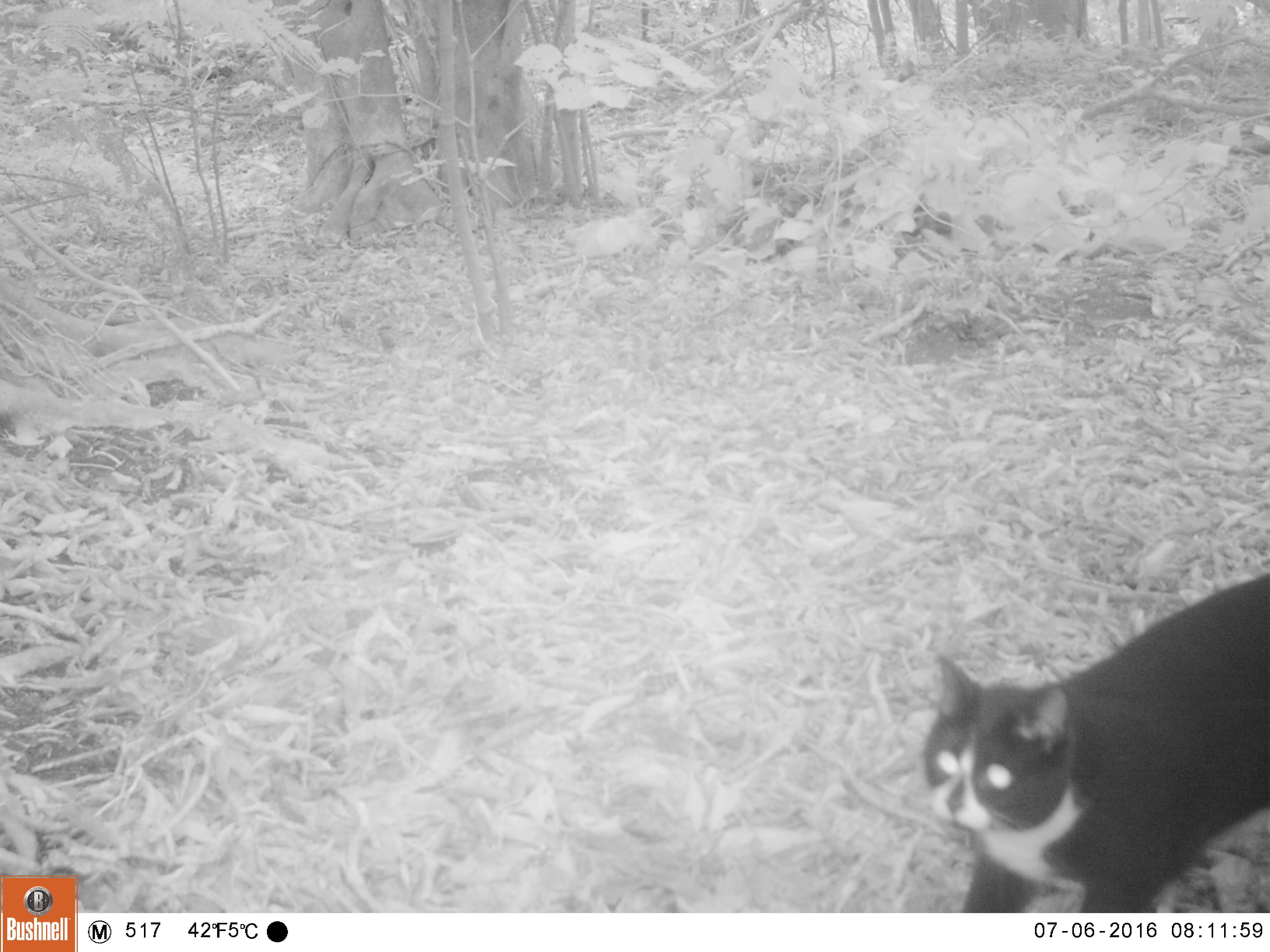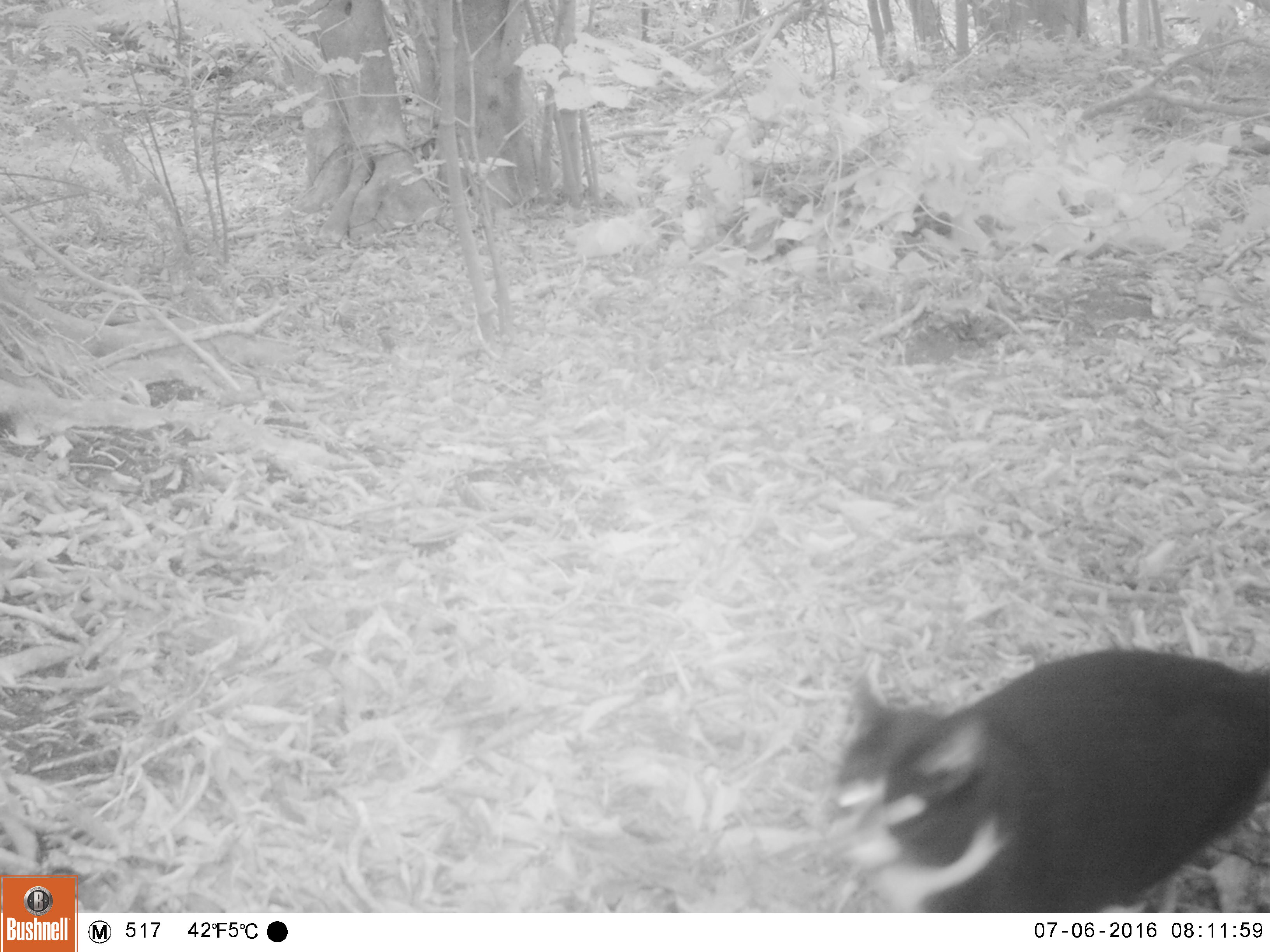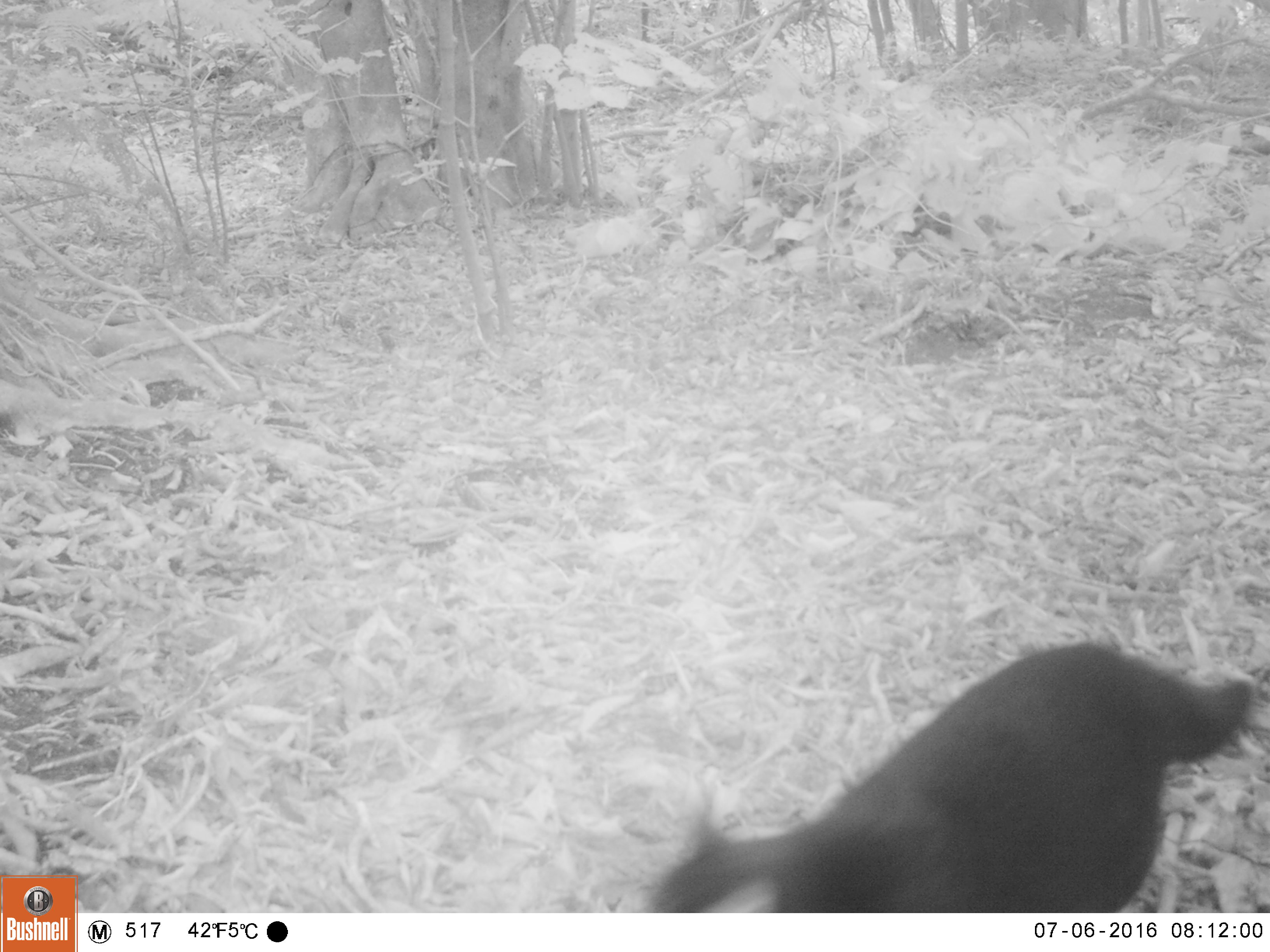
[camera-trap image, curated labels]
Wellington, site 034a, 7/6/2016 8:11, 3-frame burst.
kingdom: Animalia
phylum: Chordata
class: Mammalia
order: Carnivora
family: Felidae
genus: Felis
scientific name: Felis catus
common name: cat